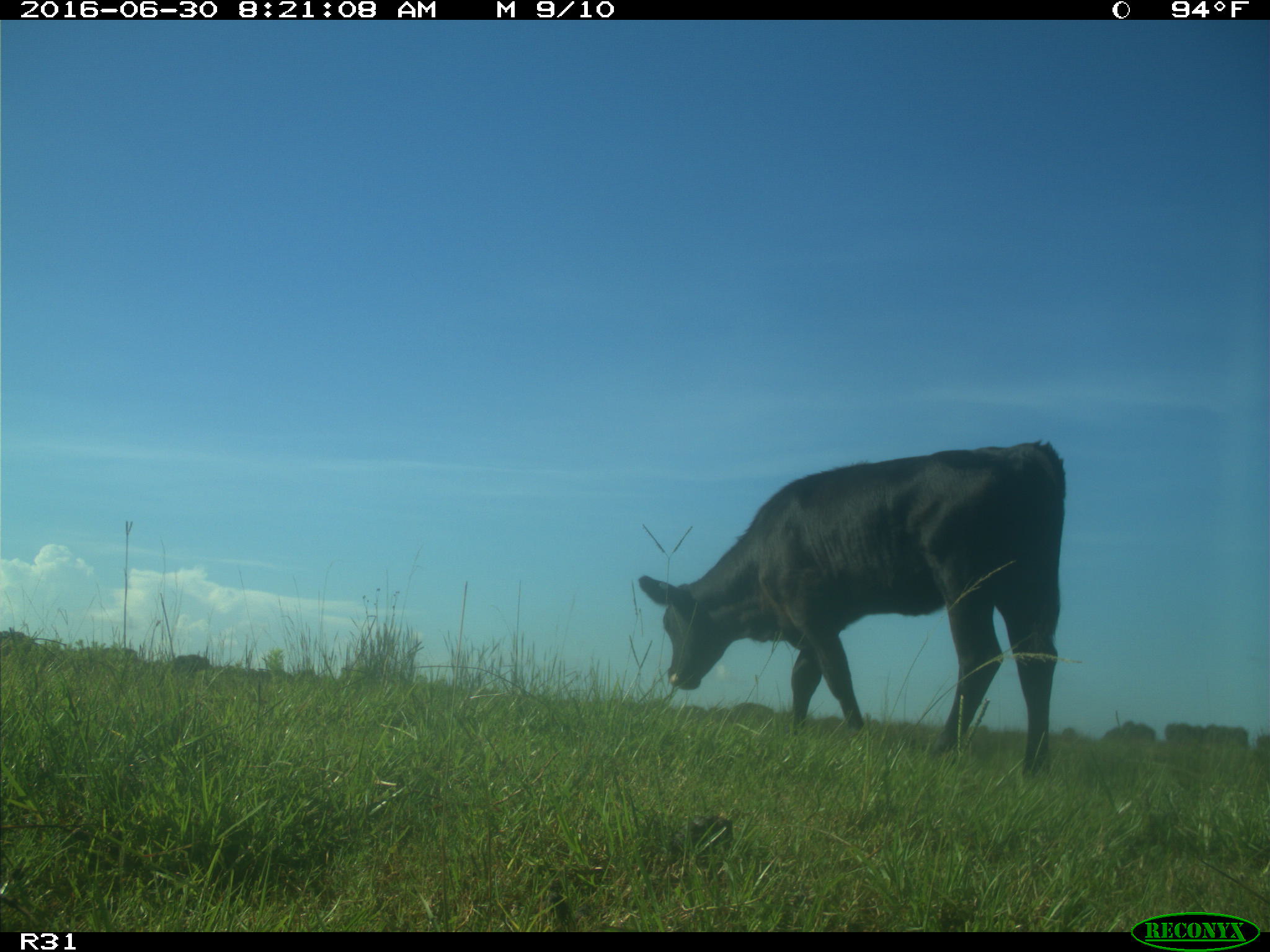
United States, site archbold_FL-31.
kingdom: Animalia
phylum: Chordata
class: Mammalia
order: Artiodactyla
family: Bovidae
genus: Bos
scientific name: Bos taurus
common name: domestic cow